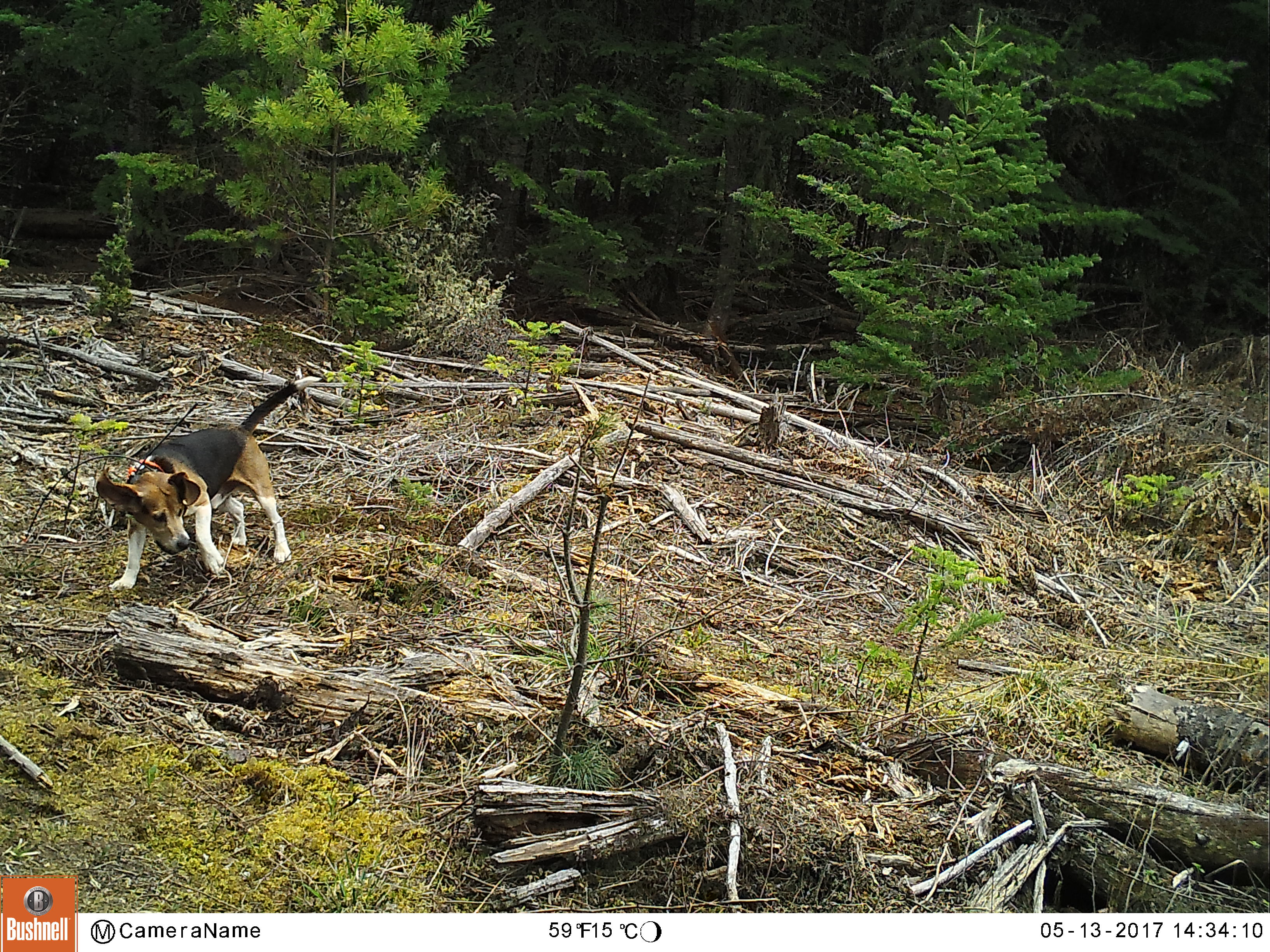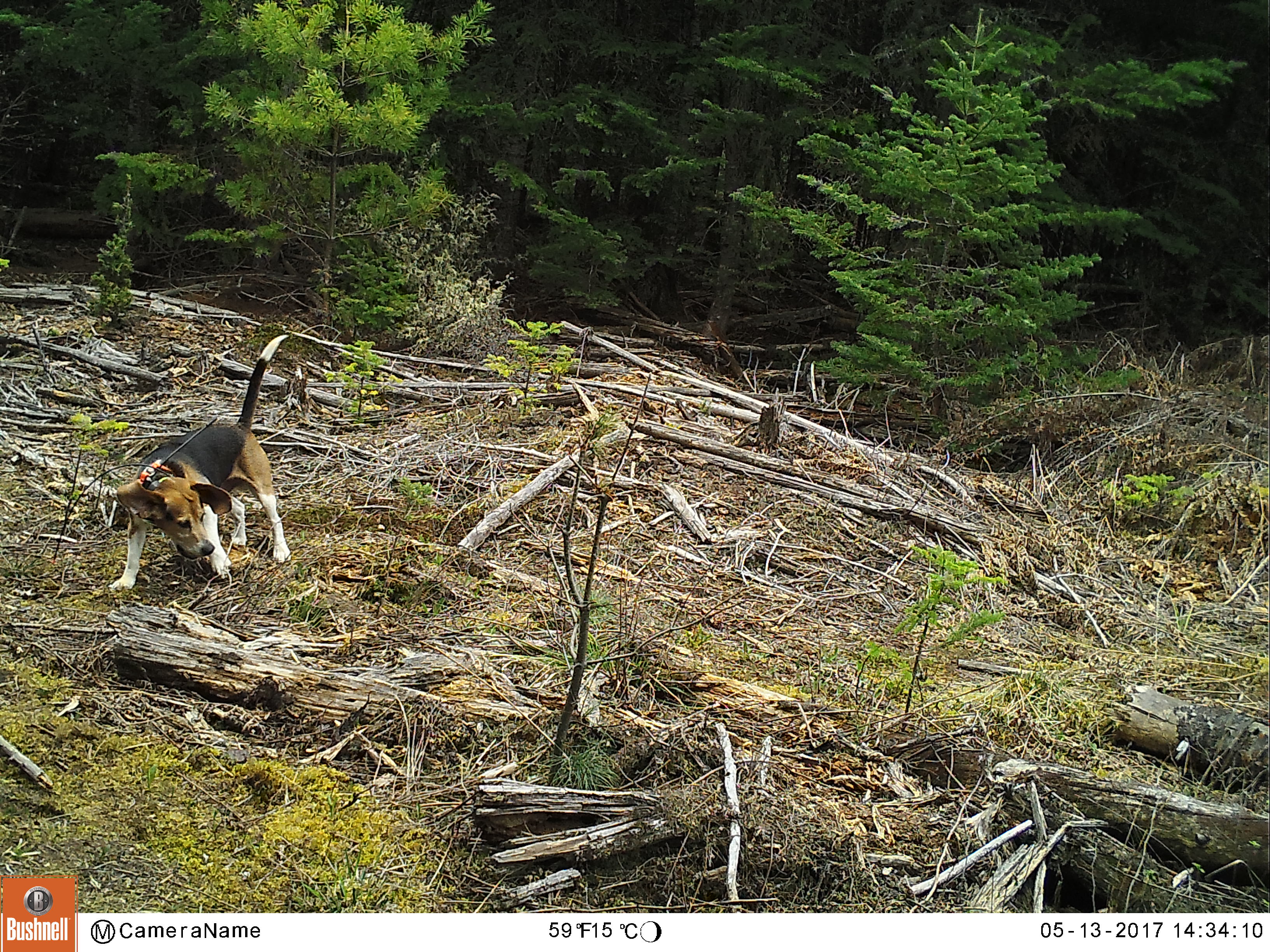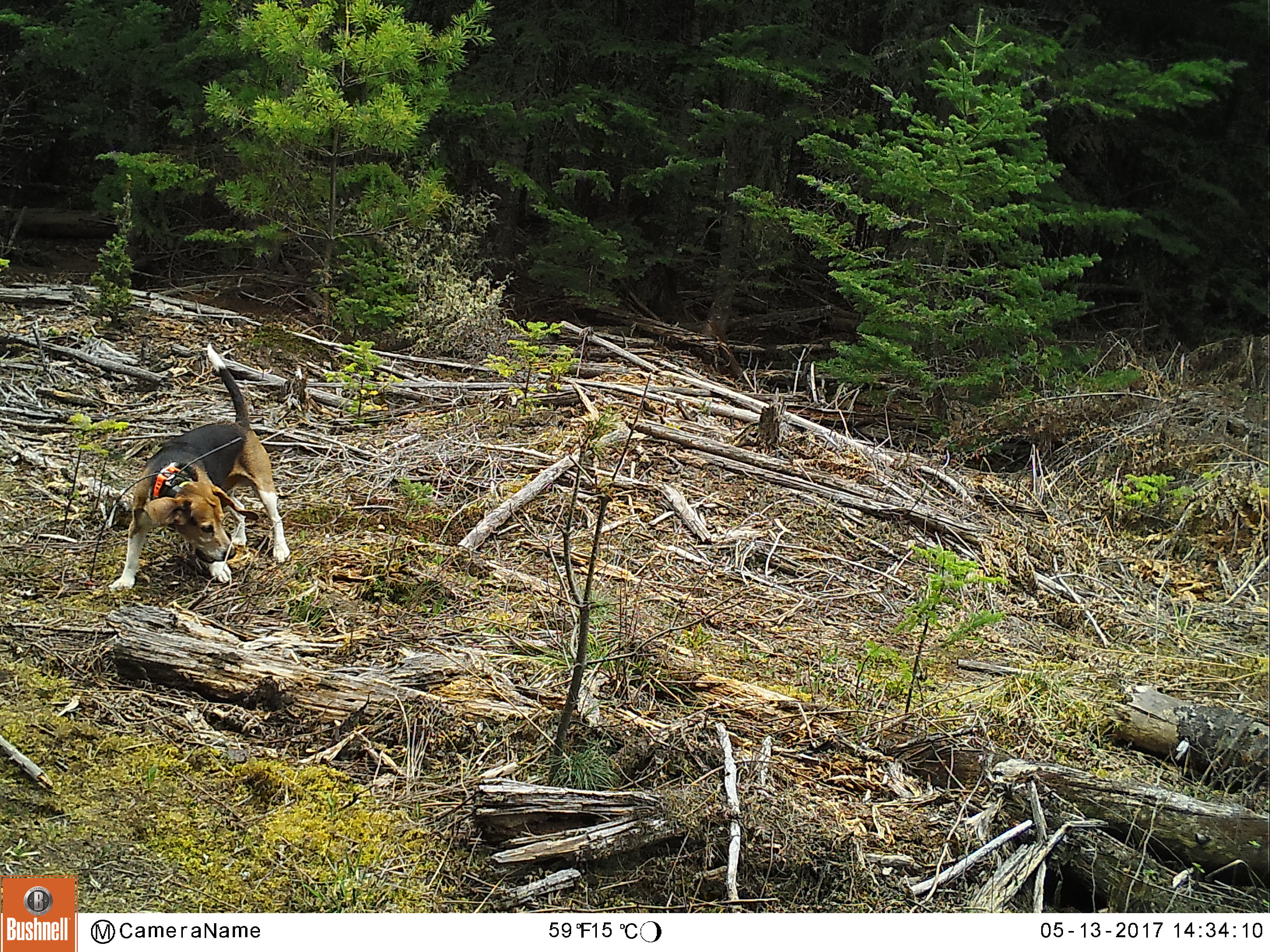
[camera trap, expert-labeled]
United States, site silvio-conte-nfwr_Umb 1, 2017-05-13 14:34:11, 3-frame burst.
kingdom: Animalia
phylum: Chordata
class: Mammalia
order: Carnivora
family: Canidae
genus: Canis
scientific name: Canis familiaris familiaris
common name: domestic dog